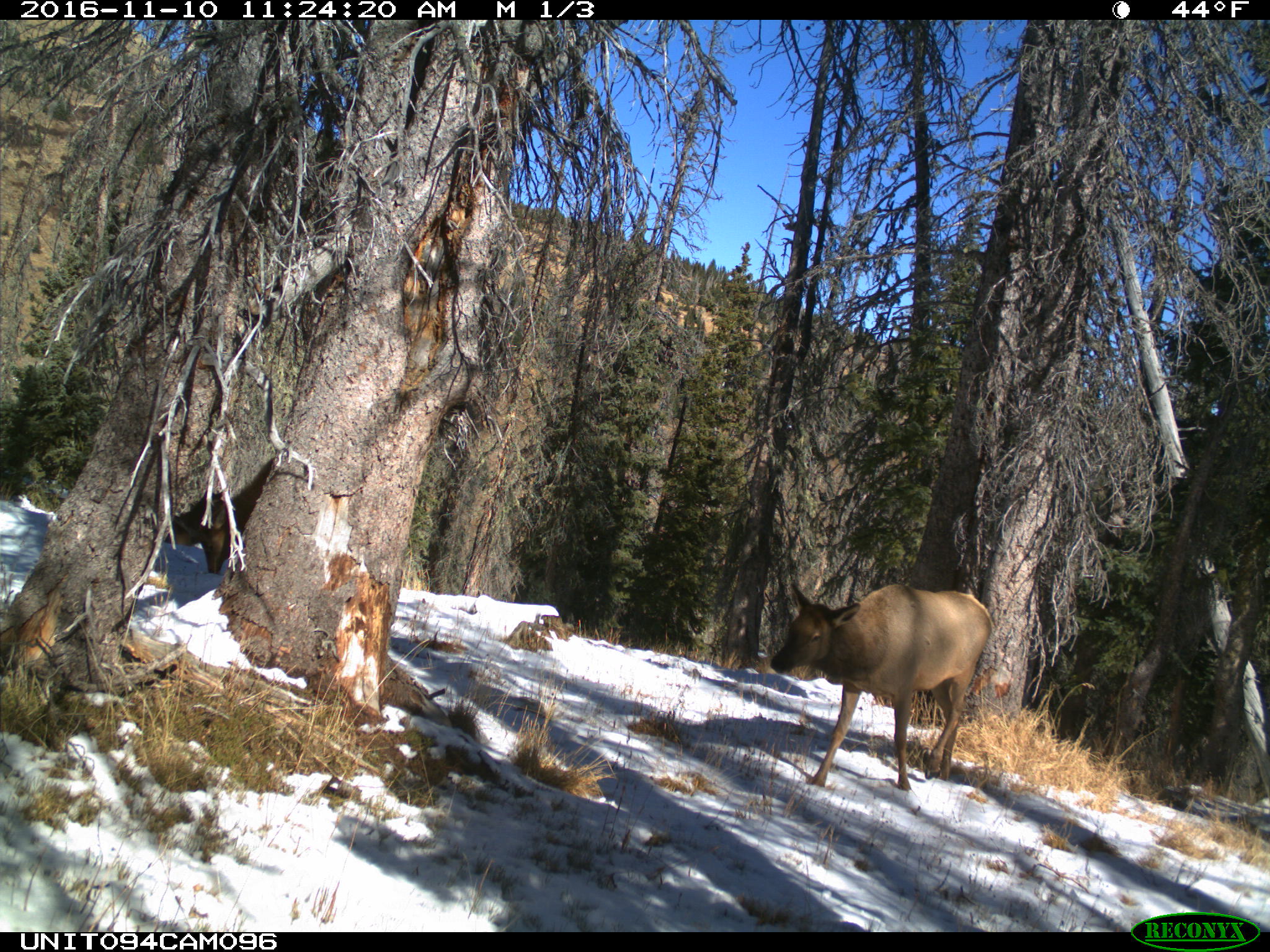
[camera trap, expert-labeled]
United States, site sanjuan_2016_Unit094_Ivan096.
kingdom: Animalia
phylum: Chordata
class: Mammalia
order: Artiodactyla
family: Cervidae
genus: Cervus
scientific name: Cervus elaphus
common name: red deer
Cervus elaphus (red deer).